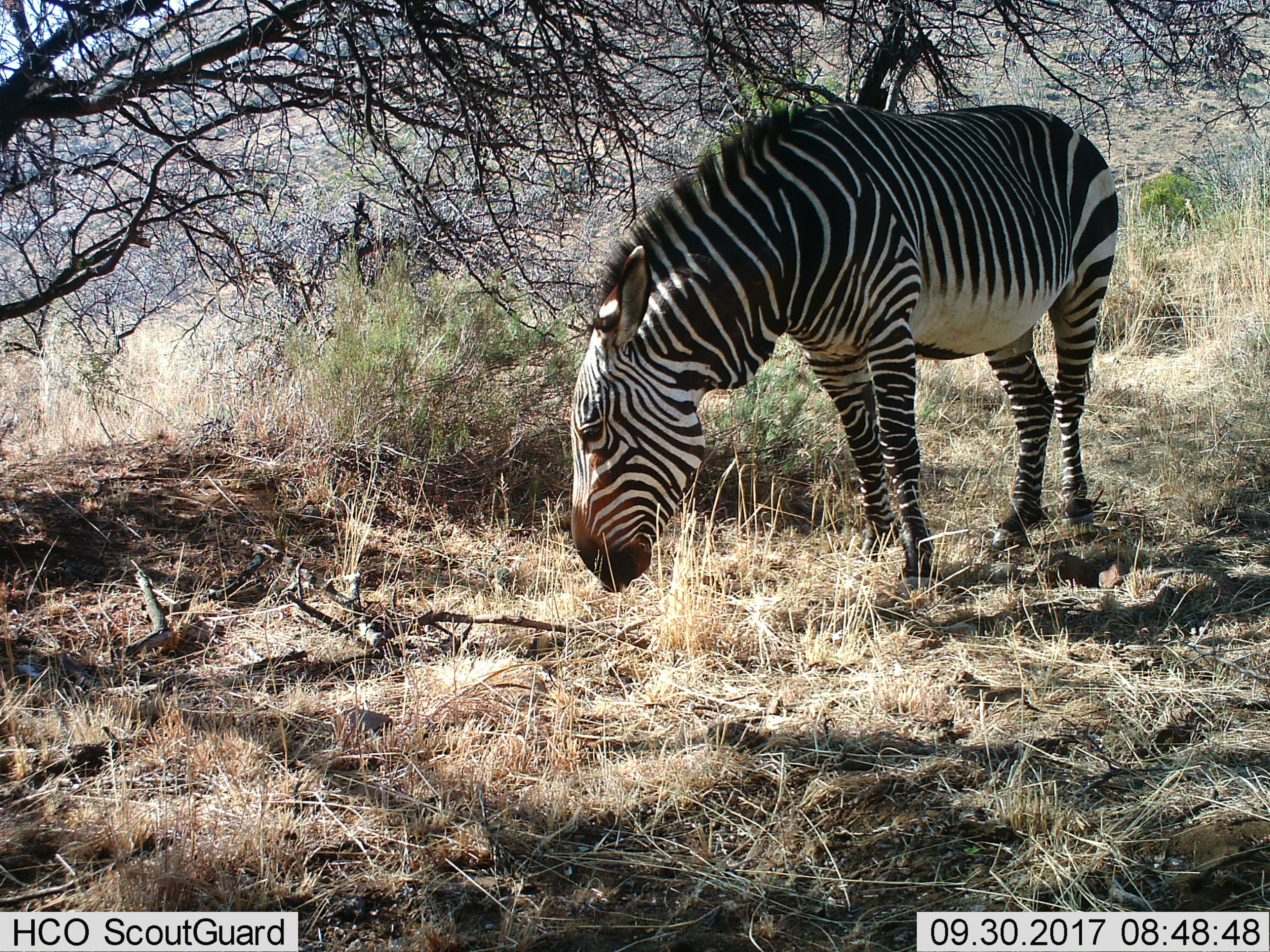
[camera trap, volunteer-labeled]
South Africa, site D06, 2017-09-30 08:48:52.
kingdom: Animalia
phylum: Chordata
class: Mammalia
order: Perissodactyla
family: Equidae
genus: Equus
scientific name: Equus zebra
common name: mountain zebra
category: zebramountain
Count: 1.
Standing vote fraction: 30%.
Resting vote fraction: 10%.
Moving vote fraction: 0%.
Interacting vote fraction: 0%.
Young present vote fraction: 0%.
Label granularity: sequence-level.